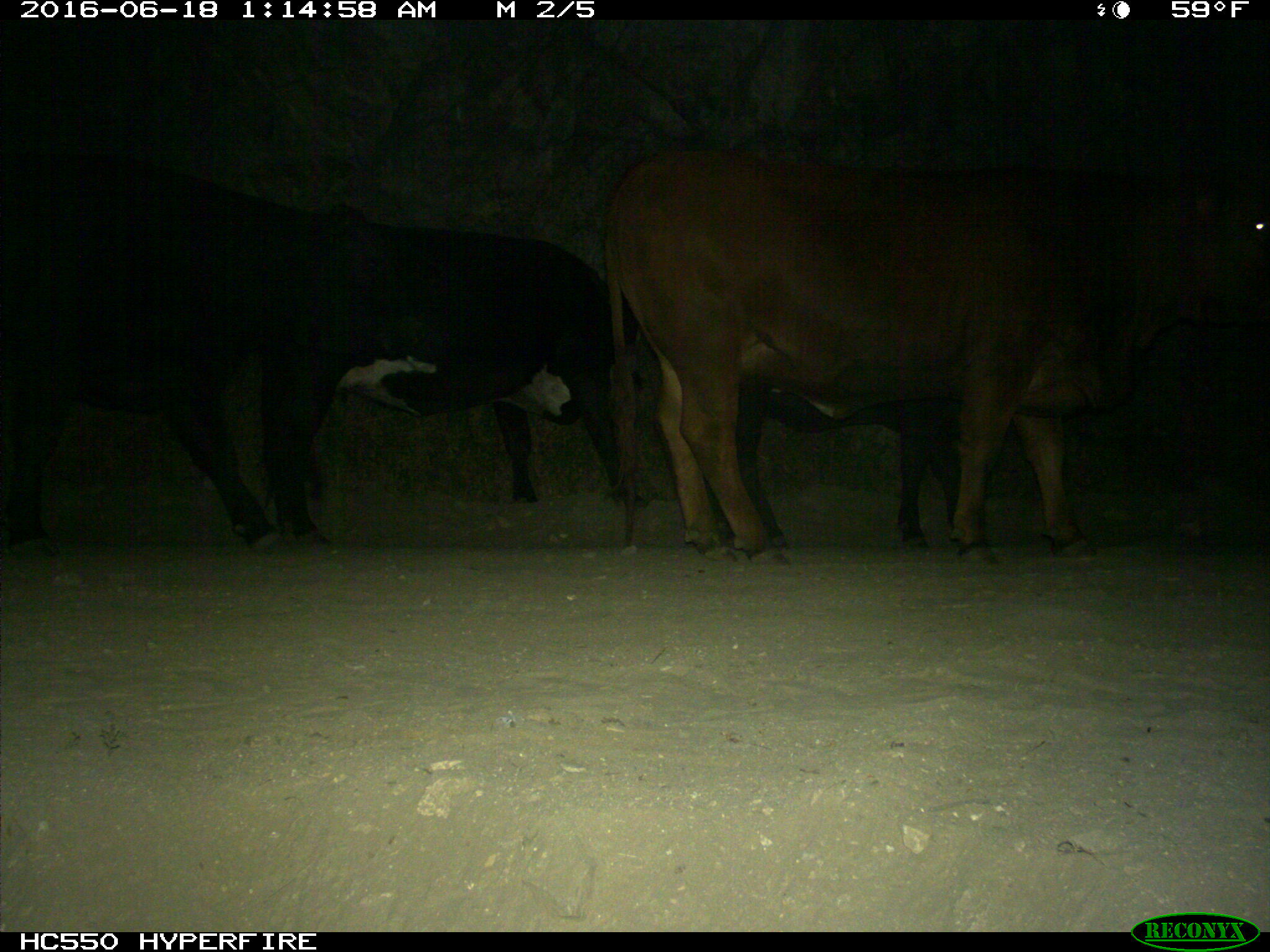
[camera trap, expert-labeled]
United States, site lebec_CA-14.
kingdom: Animalia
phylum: Chordata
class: Mammalia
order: Artiodactyla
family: Bovidae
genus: Bos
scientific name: Bos taurus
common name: domestic cow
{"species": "Bos taurus (domestic cow)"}